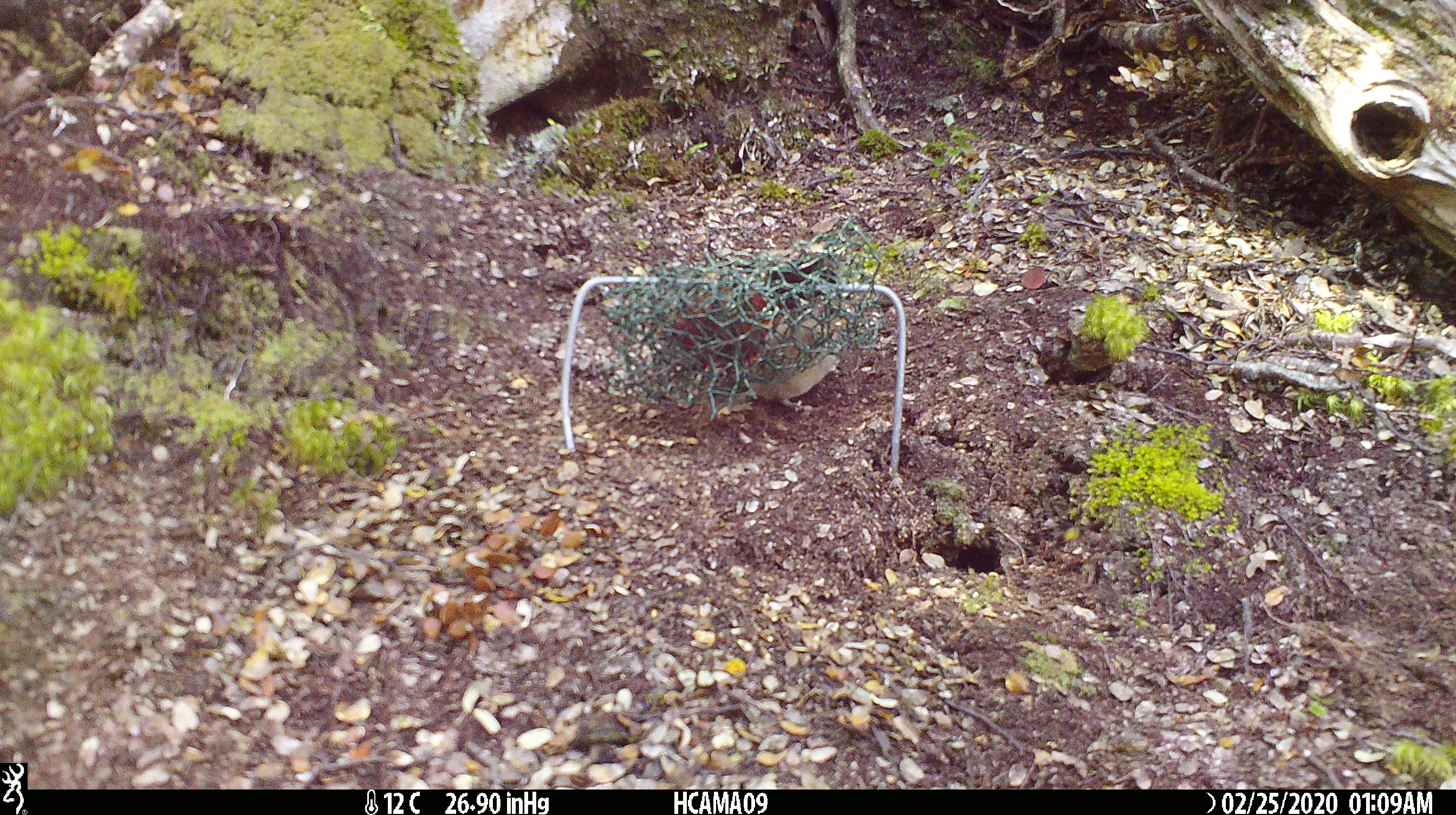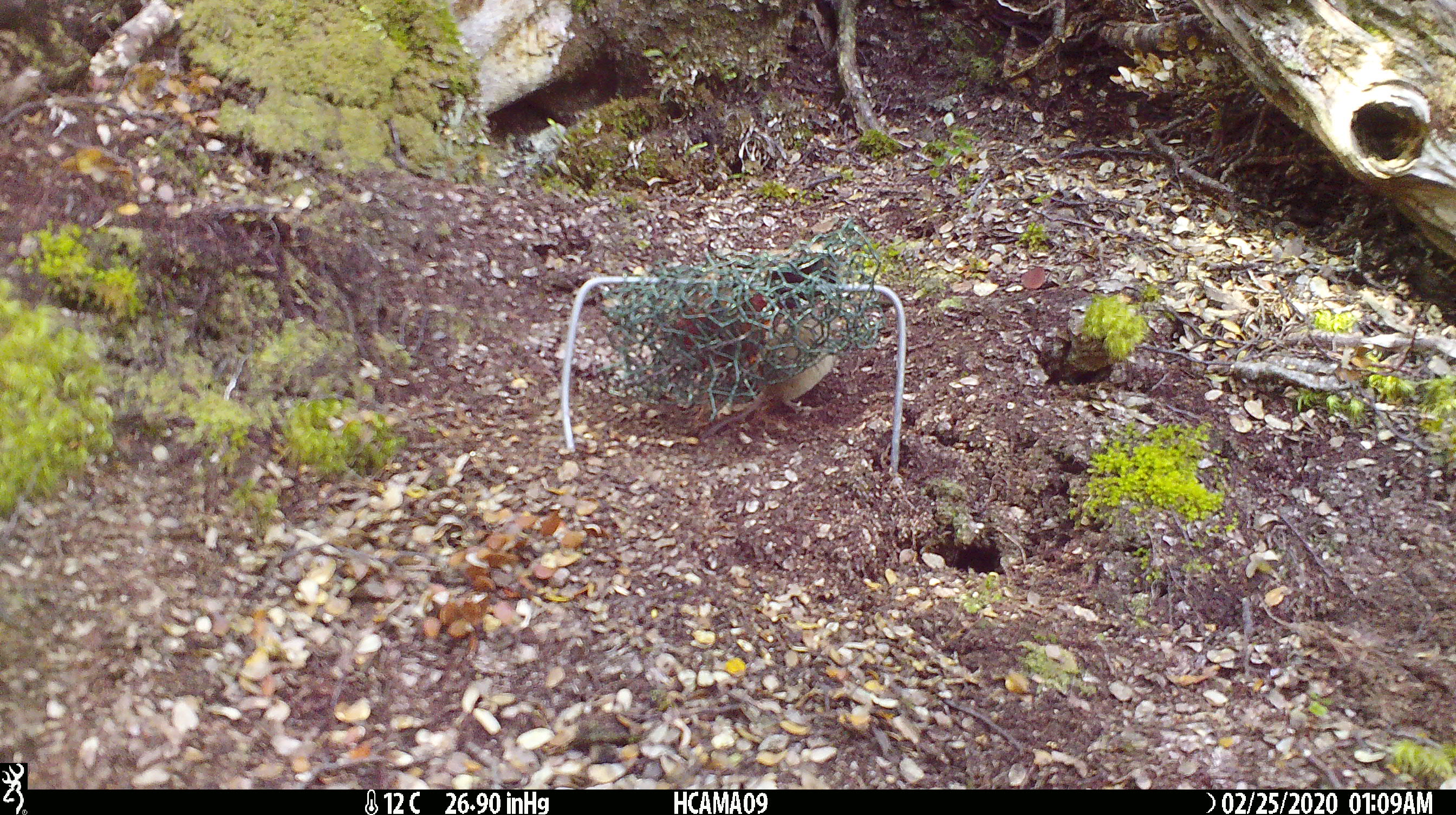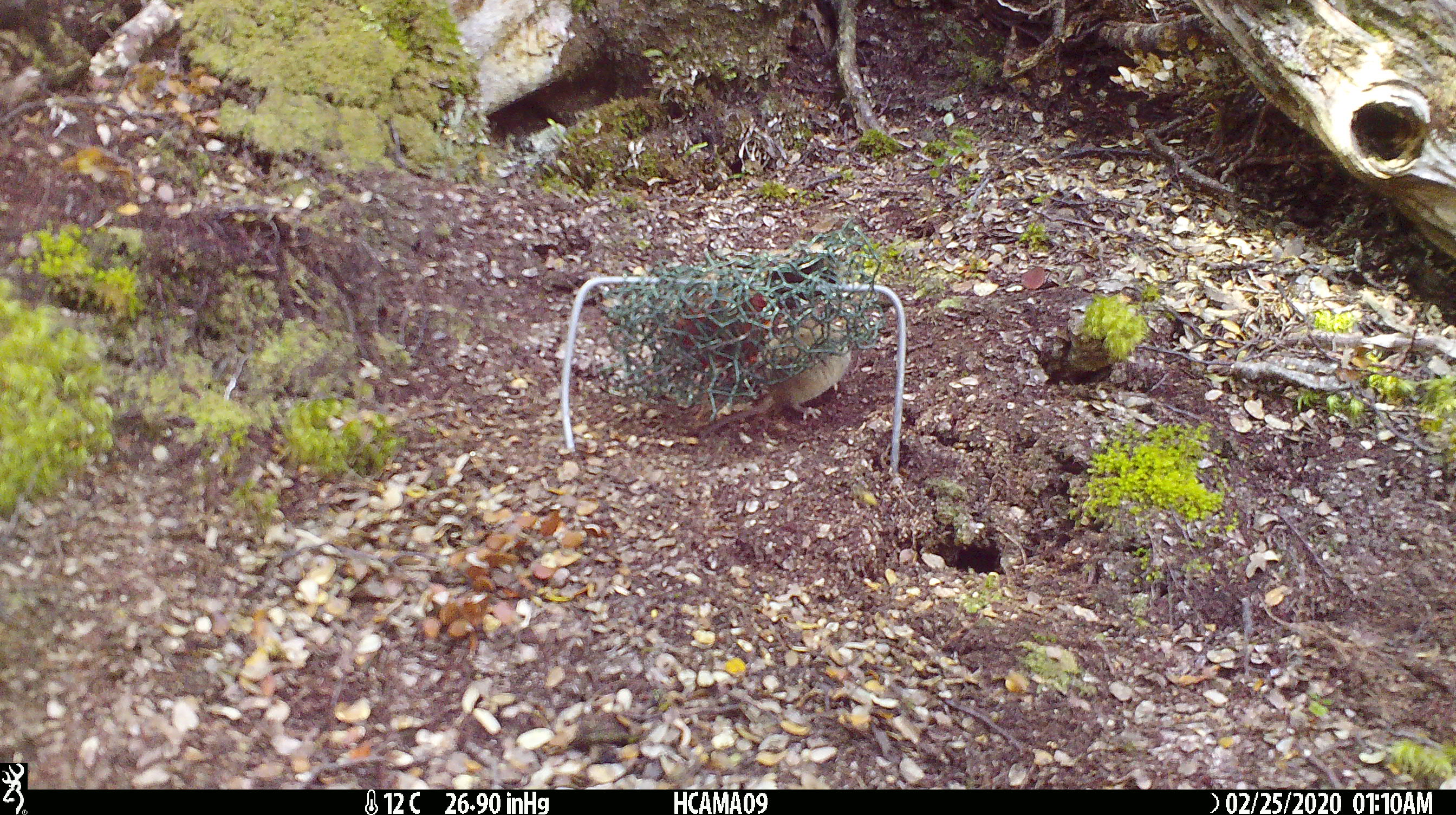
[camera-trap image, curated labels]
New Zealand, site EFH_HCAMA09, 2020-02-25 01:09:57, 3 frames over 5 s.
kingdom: Animalia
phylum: Chordata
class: Mammalia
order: Rodentia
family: Muridae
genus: Mus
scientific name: Mus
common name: mouse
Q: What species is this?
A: Mouse (Mus).